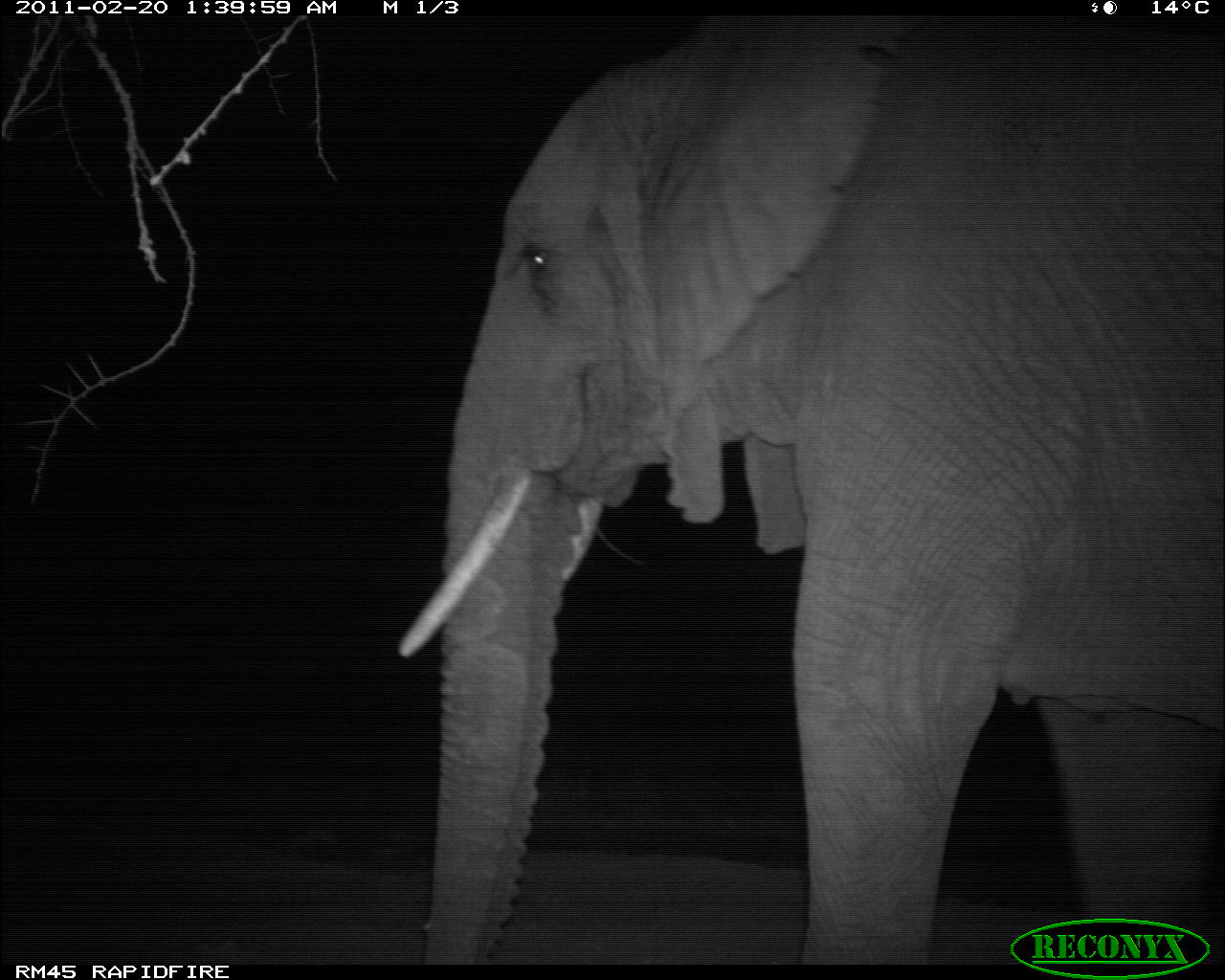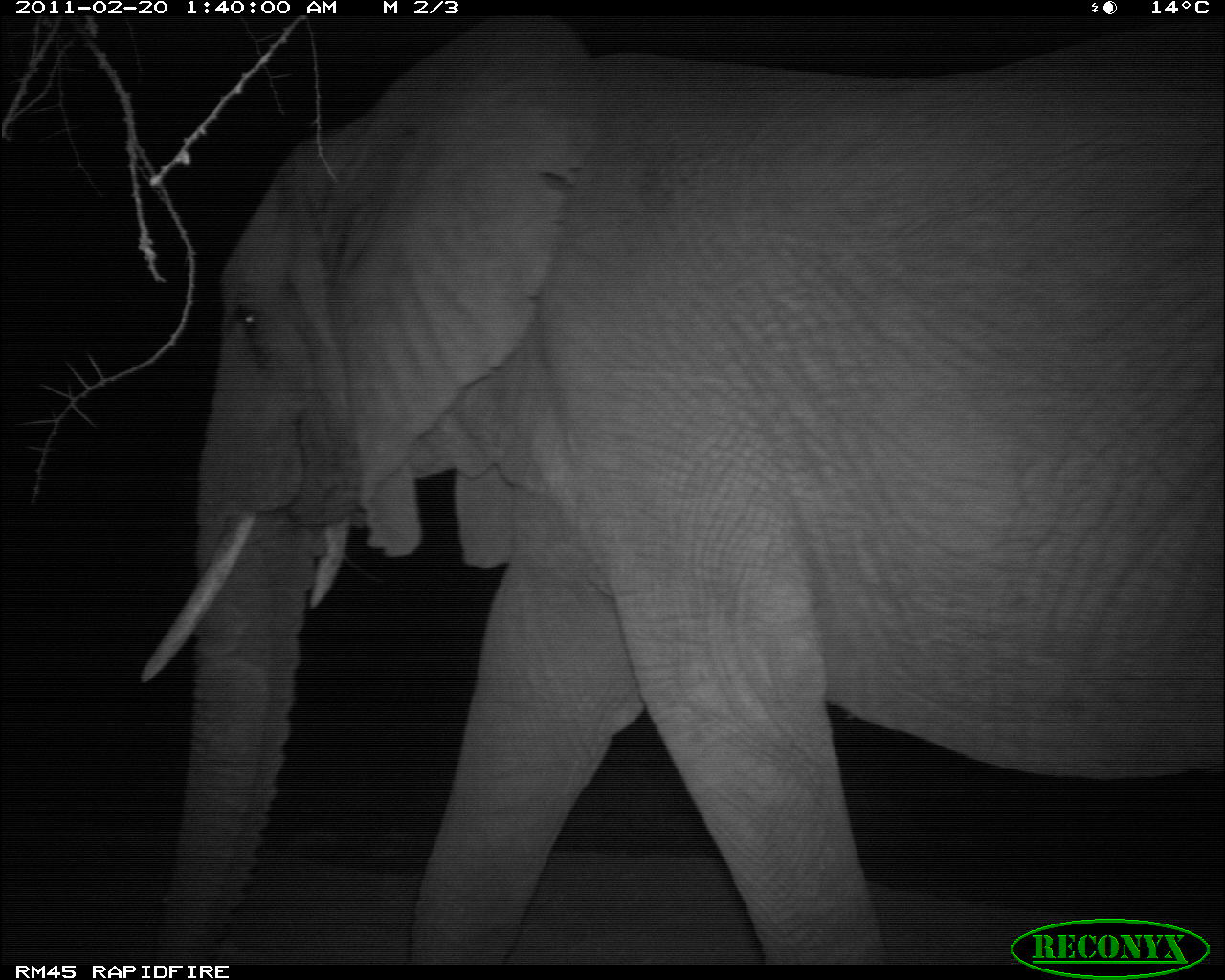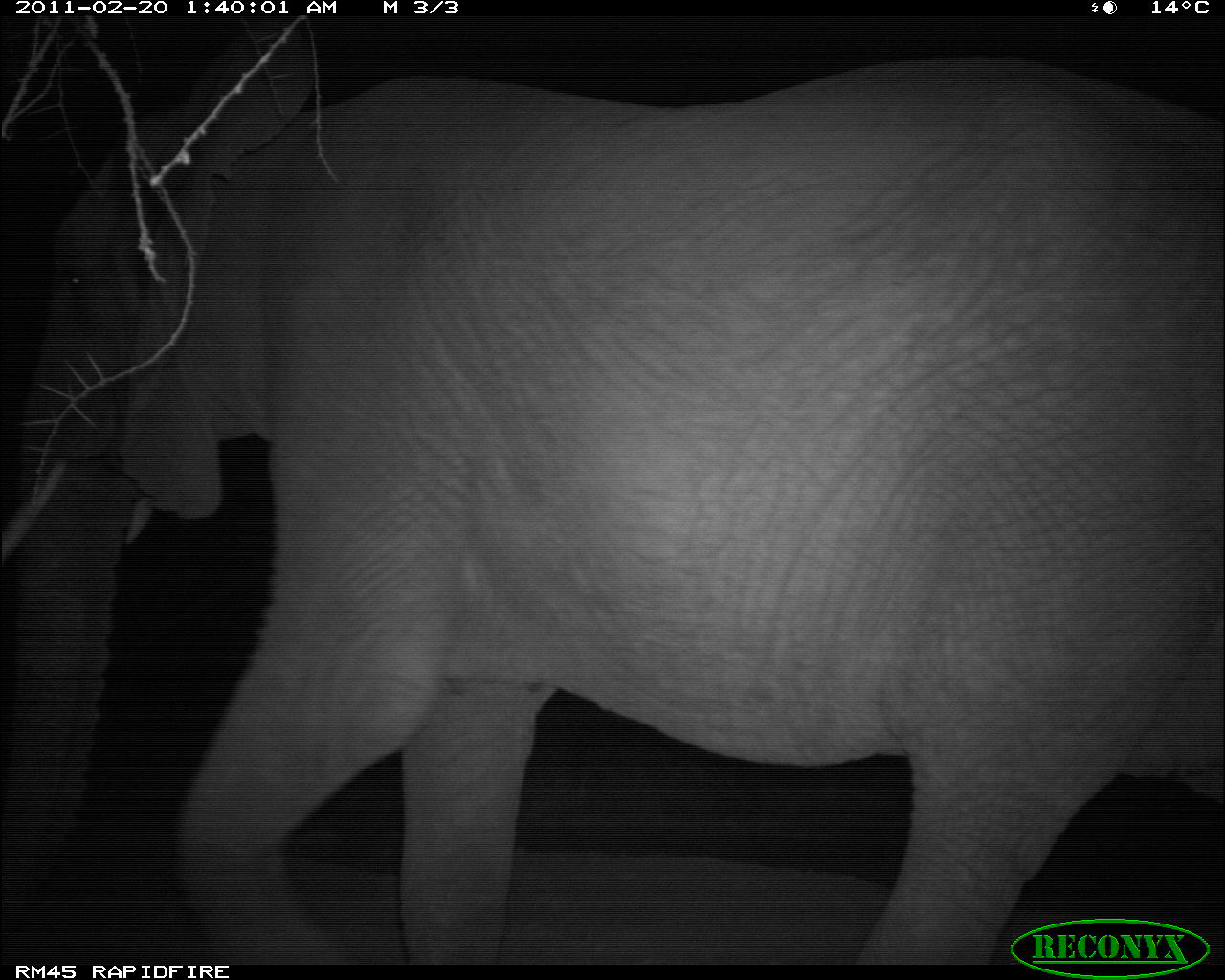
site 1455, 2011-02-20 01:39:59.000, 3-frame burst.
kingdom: Animalia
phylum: Chordata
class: Mammalia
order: Proboscidea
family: Elephantidae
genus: Loxodonta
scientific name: Loxodonta africana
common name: african bush elephant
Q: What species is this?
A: Loxodonta africana (african bush elephant).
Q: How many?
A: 1.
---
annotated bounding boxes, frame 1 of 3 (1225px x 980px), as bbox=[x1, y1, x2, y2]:
loxodonta africana: bbox=[391, 7, 1224, 963]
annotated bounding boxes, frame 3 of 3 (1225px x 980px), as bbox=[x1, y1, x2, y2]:
loxodonta africana: bbox=[0, 14, 1219, 963]